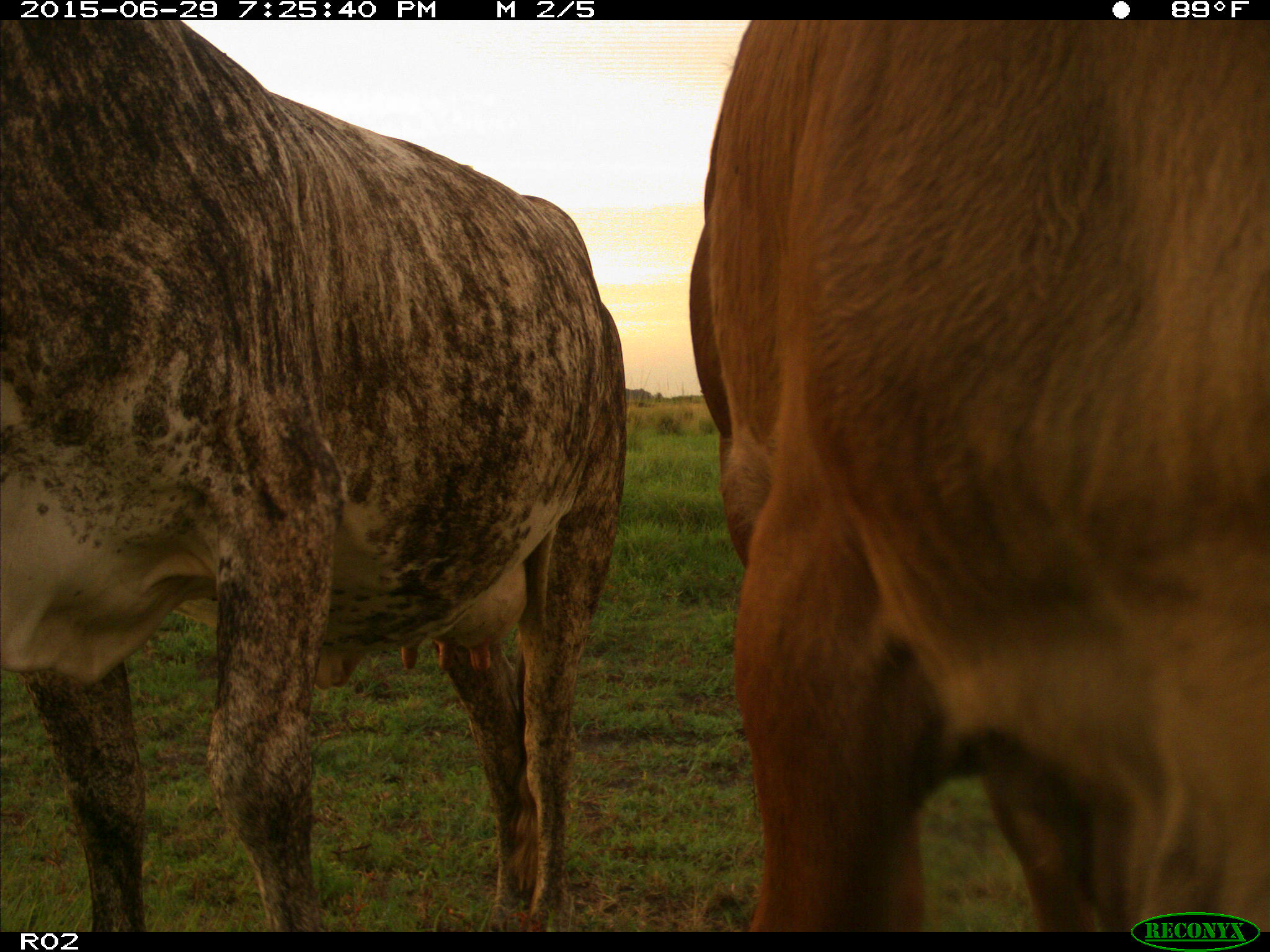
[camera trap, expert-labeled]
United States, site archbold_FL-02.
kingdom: Animalia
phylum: Chordata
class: Mammalia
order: Artiodactyla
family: Bovidae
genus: Bos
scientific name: Bos taurus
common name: domestic cow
Bos taurus (domestic cow).